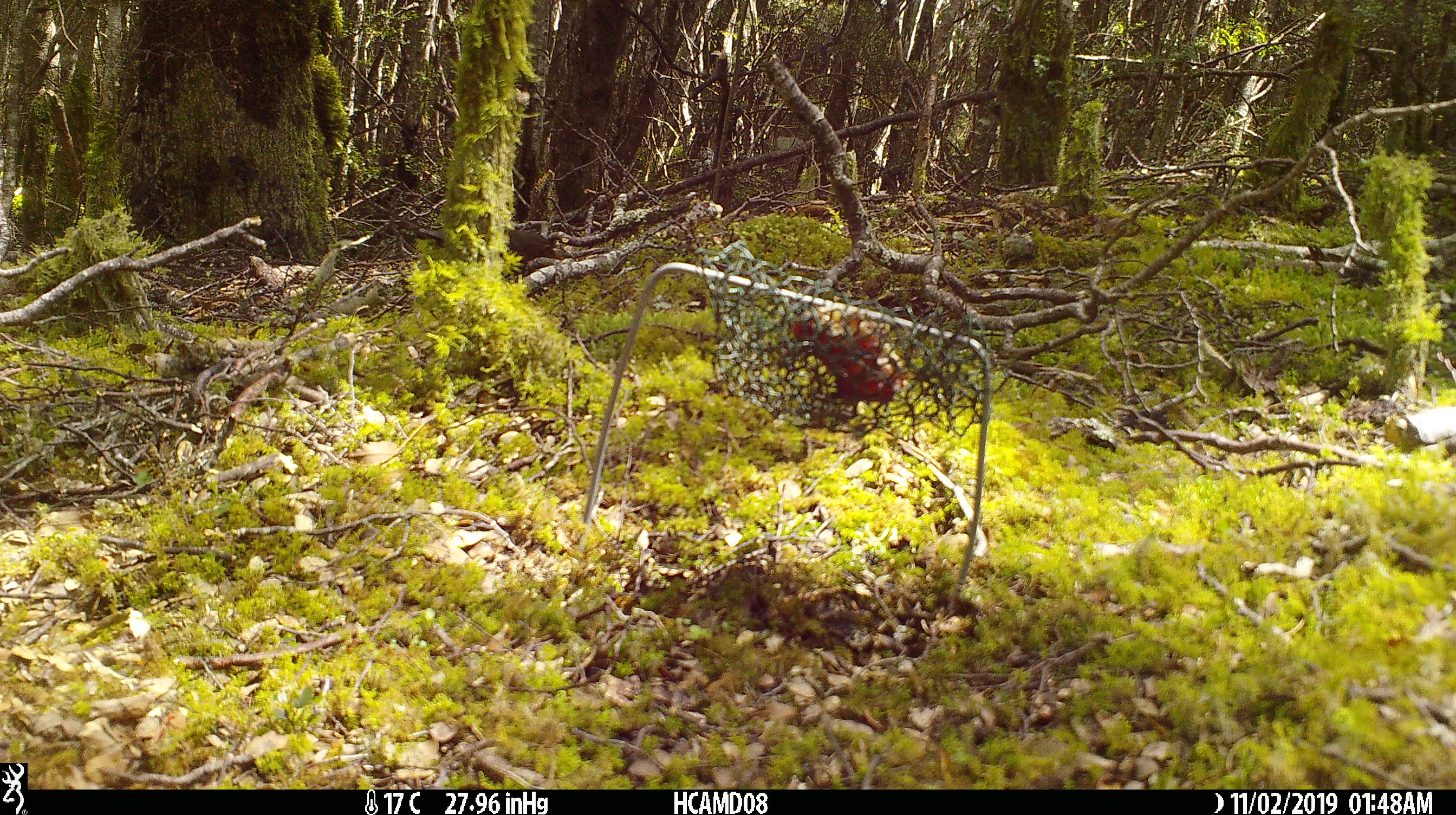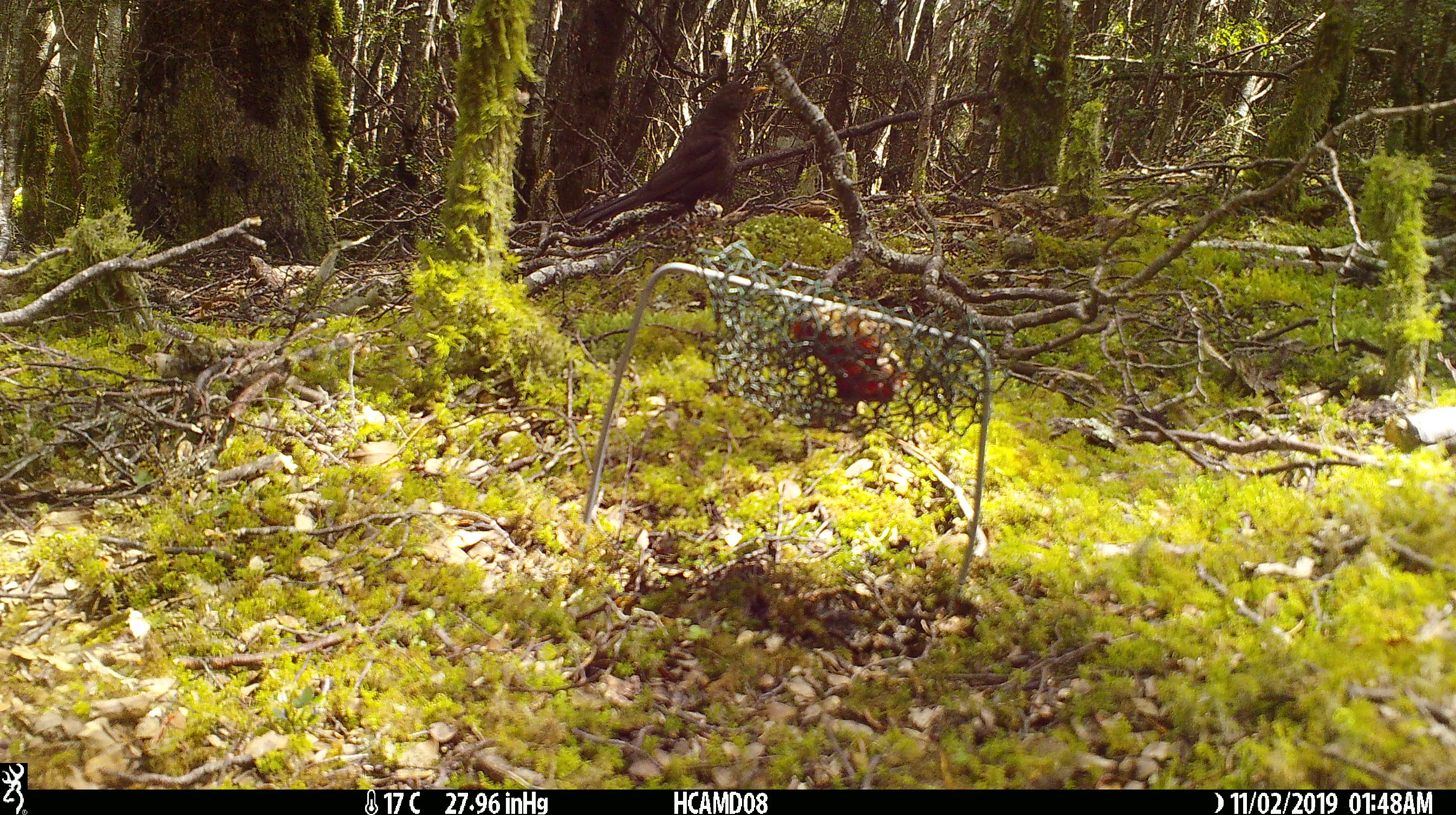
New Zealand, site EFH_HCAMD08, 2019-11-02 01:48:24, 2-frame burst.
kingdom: Animalia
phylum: Chordata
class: Mammalia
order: Rodentia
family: Muridae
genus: Mus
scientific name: Mus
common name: mouse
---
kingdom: Animalia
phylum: Chordata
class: Aves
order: Passeriformes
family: Turdidae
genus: Turdus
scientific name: Turdus merula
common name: eurasian blackbird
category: blackbird